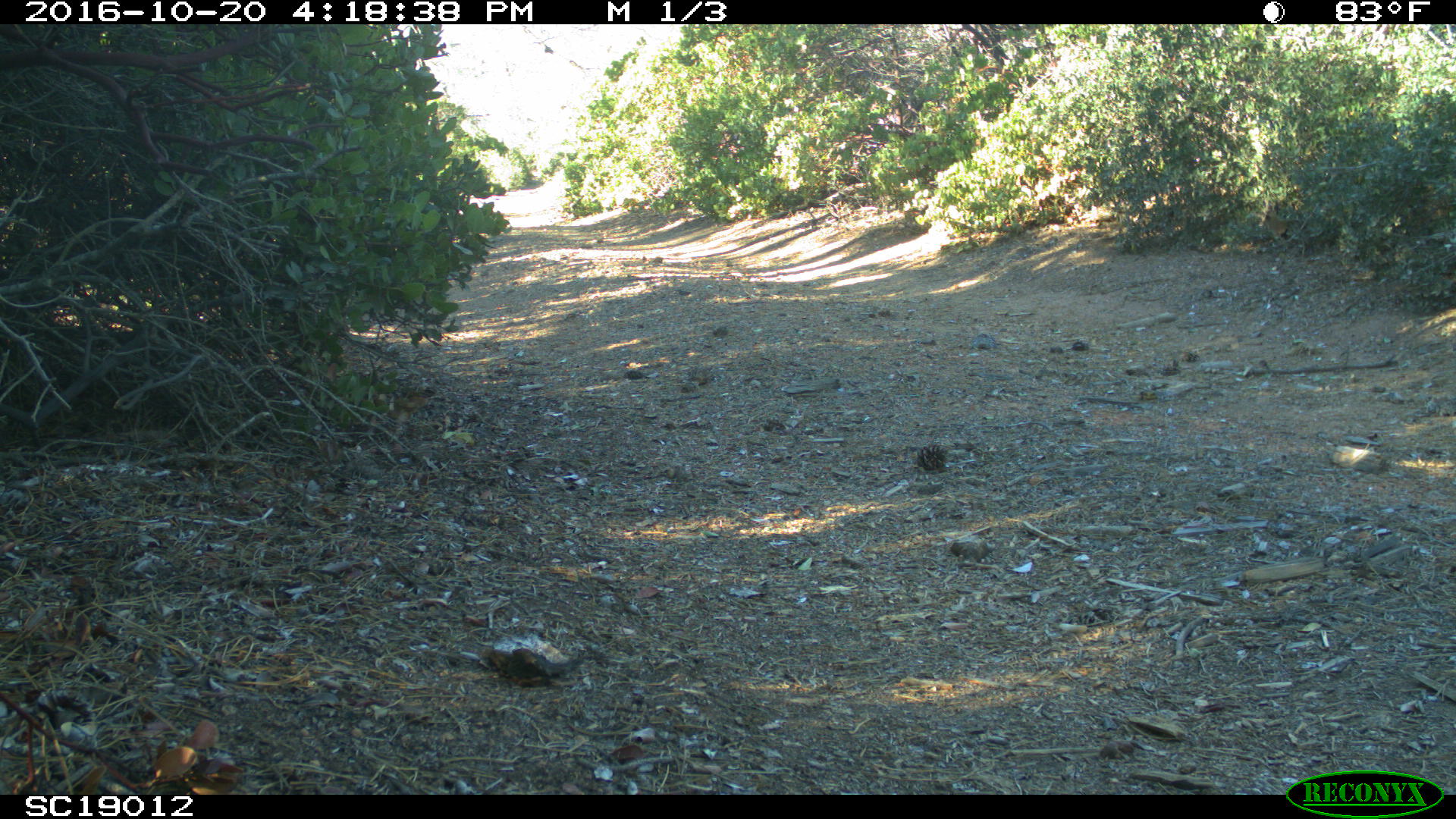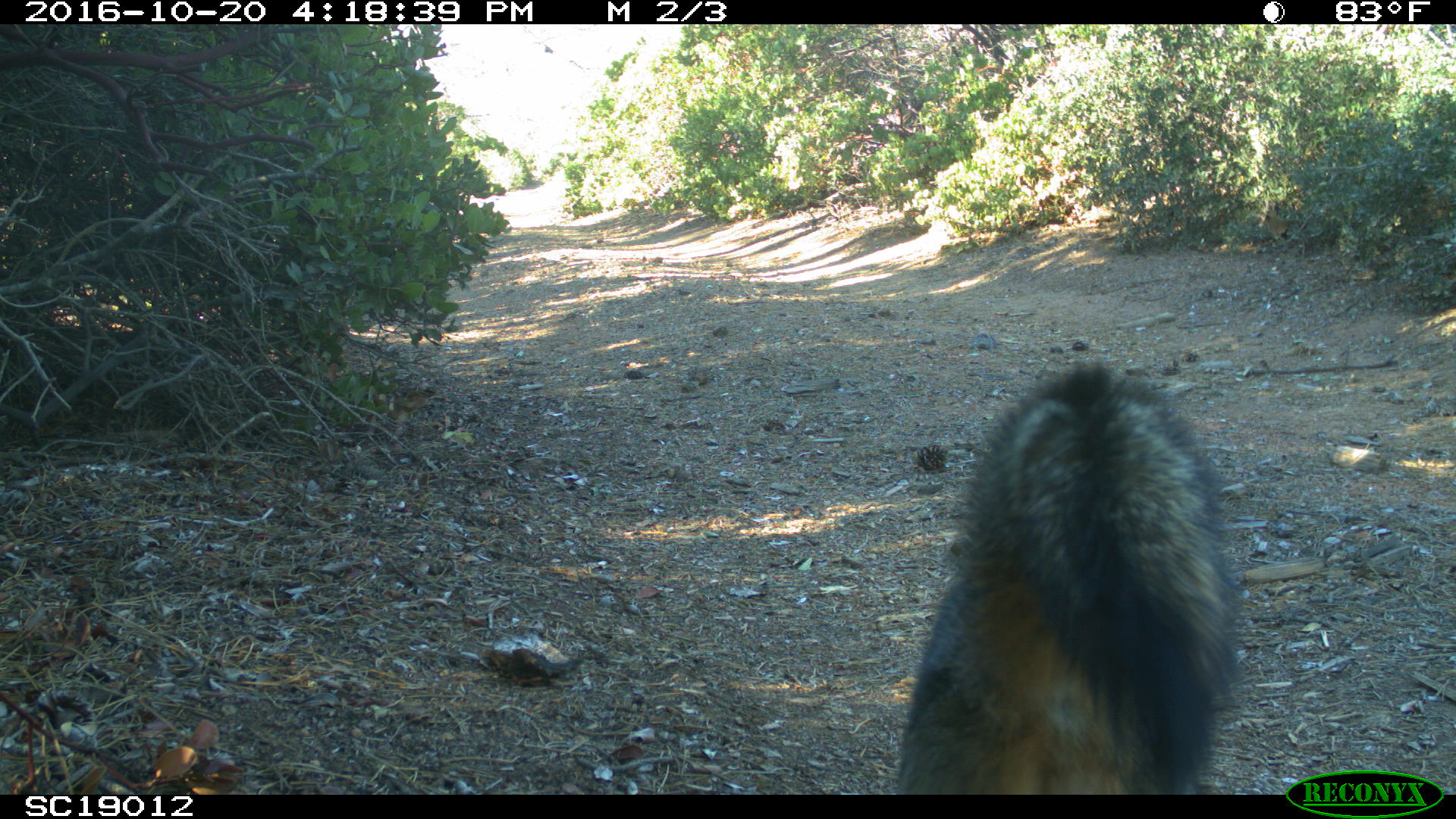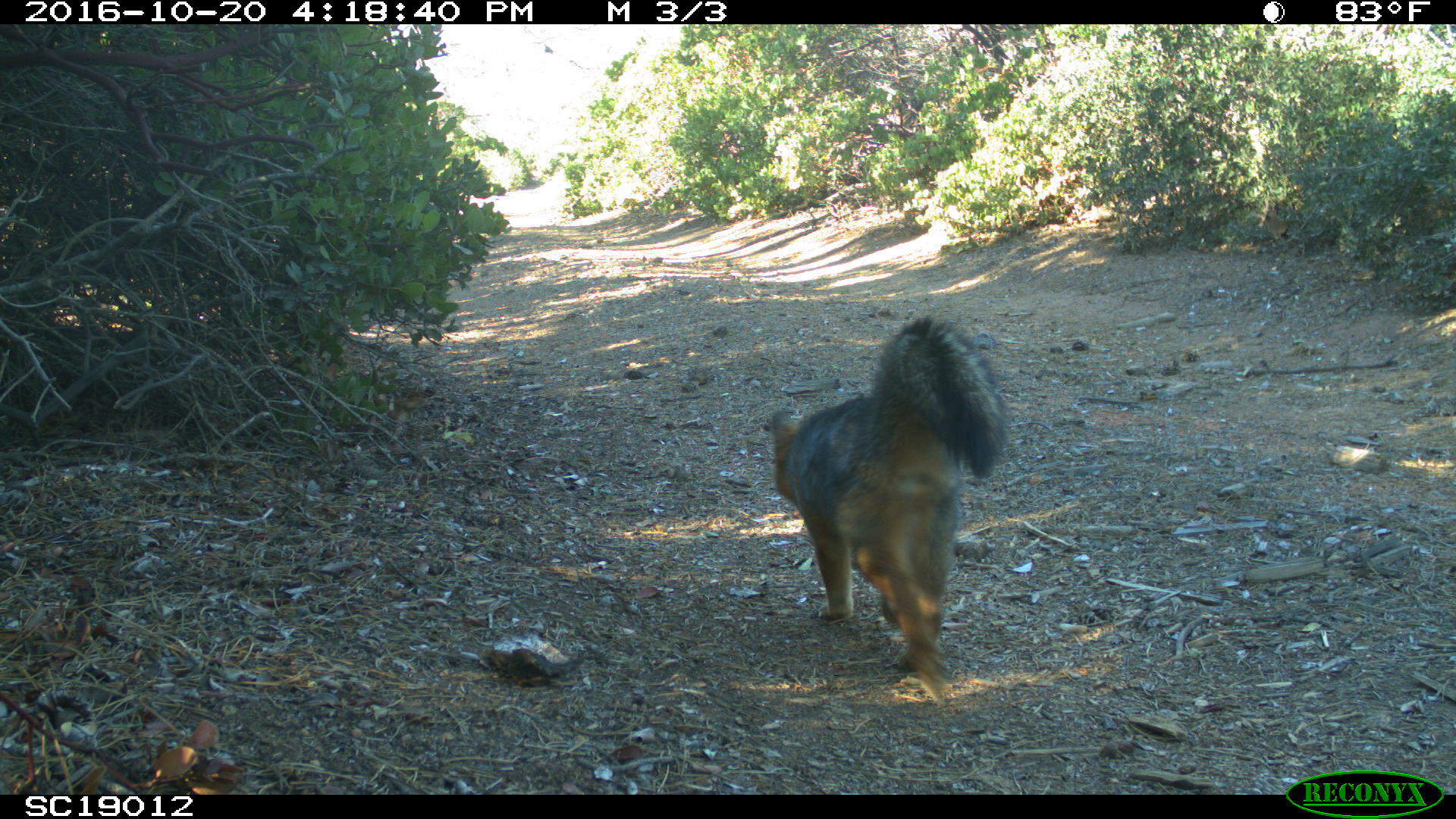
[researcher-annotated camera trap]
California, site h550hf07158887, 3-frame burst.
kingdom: Animalia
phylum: Chordata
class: Mammalia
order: Carnivora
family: Canidae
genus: Urocyon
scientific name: Urocyon littoralis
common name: island fox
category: fox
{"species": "fox (island fox) (Urocyon littoralis)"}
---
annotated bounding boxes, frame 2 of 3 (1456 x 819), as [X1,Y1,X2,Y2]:
fox: [893,359,1244,794]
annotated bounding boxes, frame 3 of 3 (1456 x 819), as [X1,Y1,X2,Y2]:
fox: [770,314,1010,705]